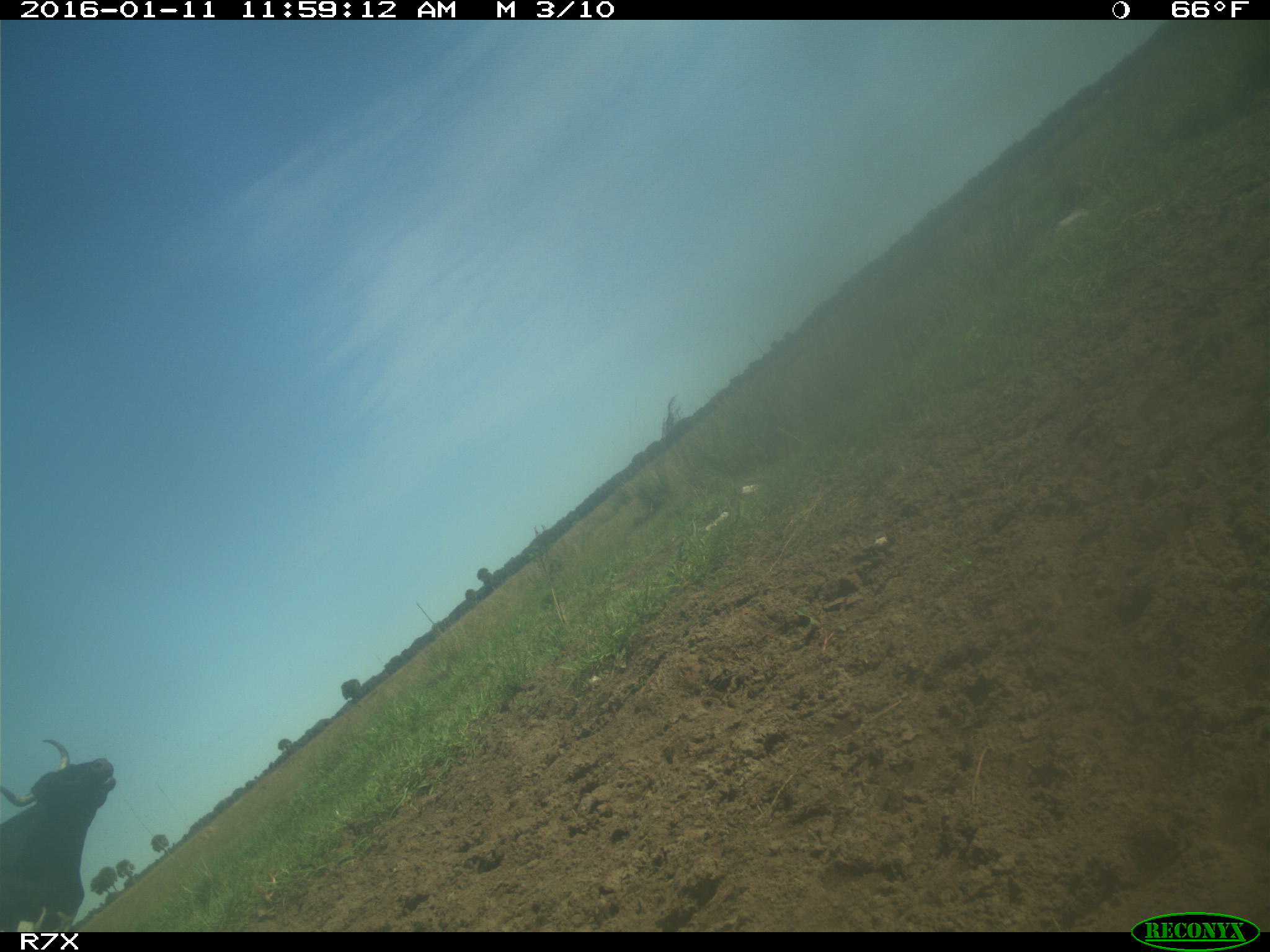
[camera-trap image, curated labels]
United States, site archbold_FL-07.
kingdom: Animalia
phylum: Chordata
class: Mammalia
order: Artiodactyla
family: Bovidae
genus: Bos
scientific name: Bos taurus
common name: domestic cow